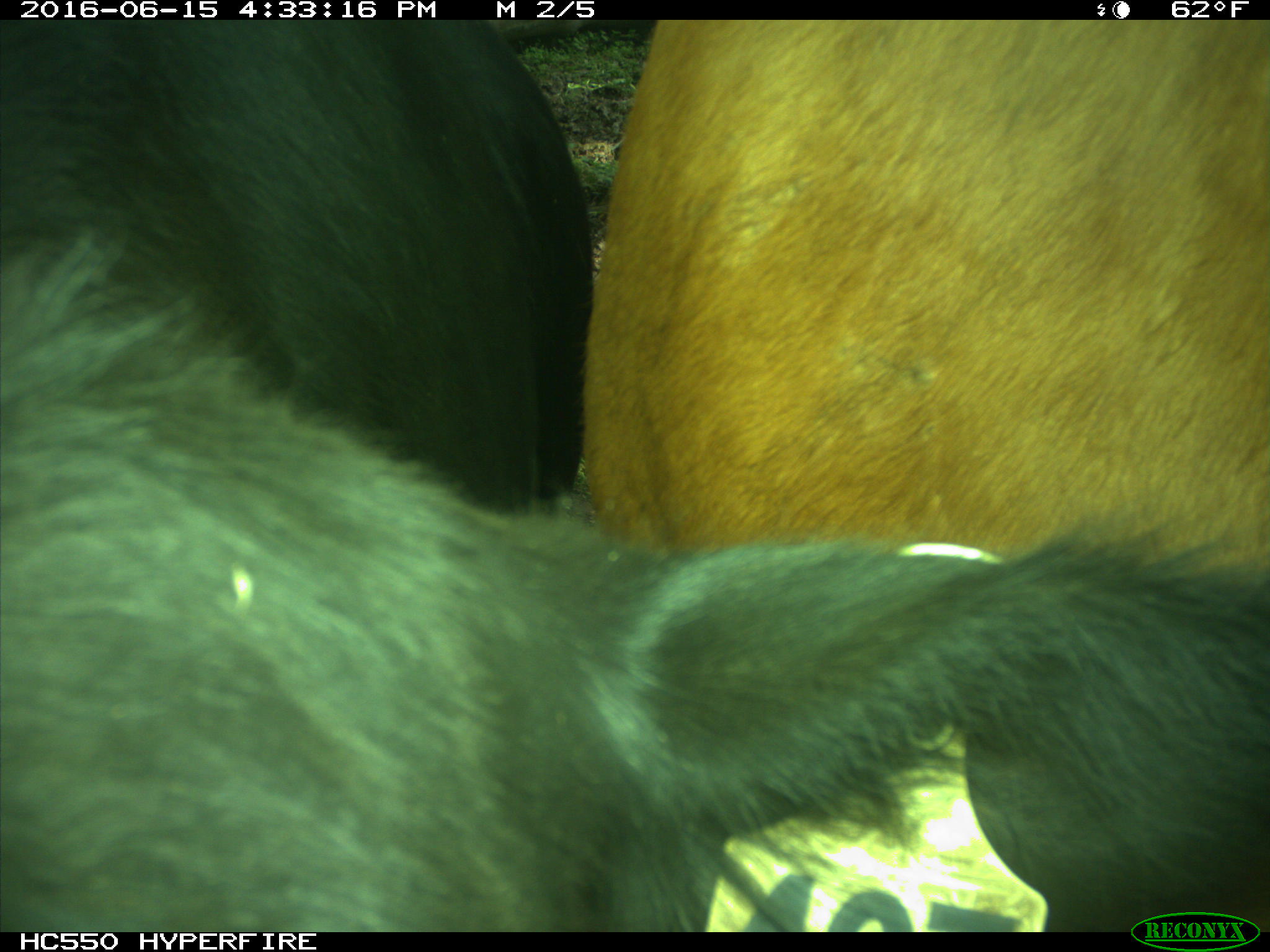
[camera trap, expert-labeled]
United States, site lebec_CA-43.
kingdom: Animalia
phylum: Chordata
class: Mammalia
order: Artiodactyla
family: Bovidae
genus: Bos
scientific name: Bos taurus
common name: domestic cow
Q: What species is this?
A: Bos taurus (domestic cow).